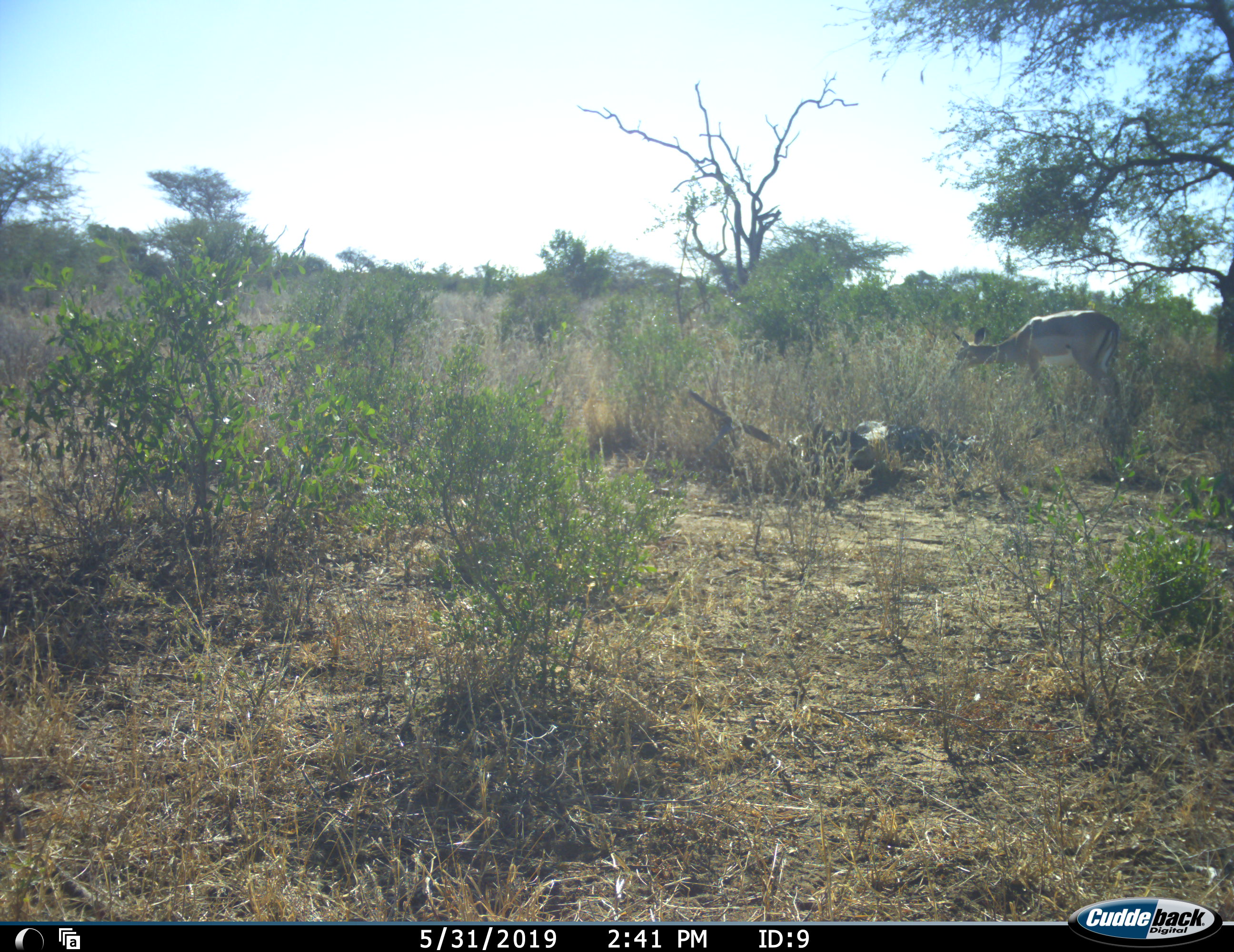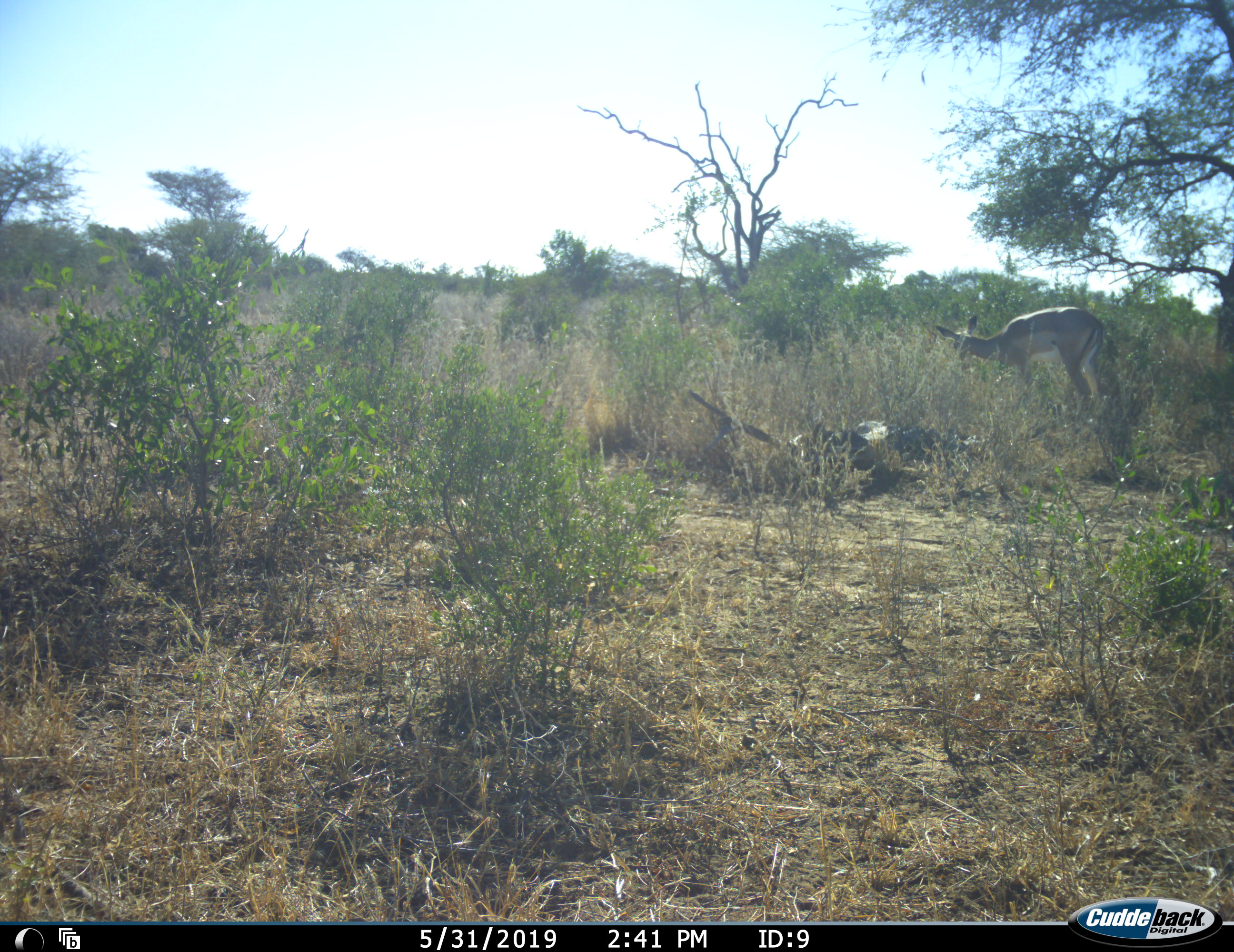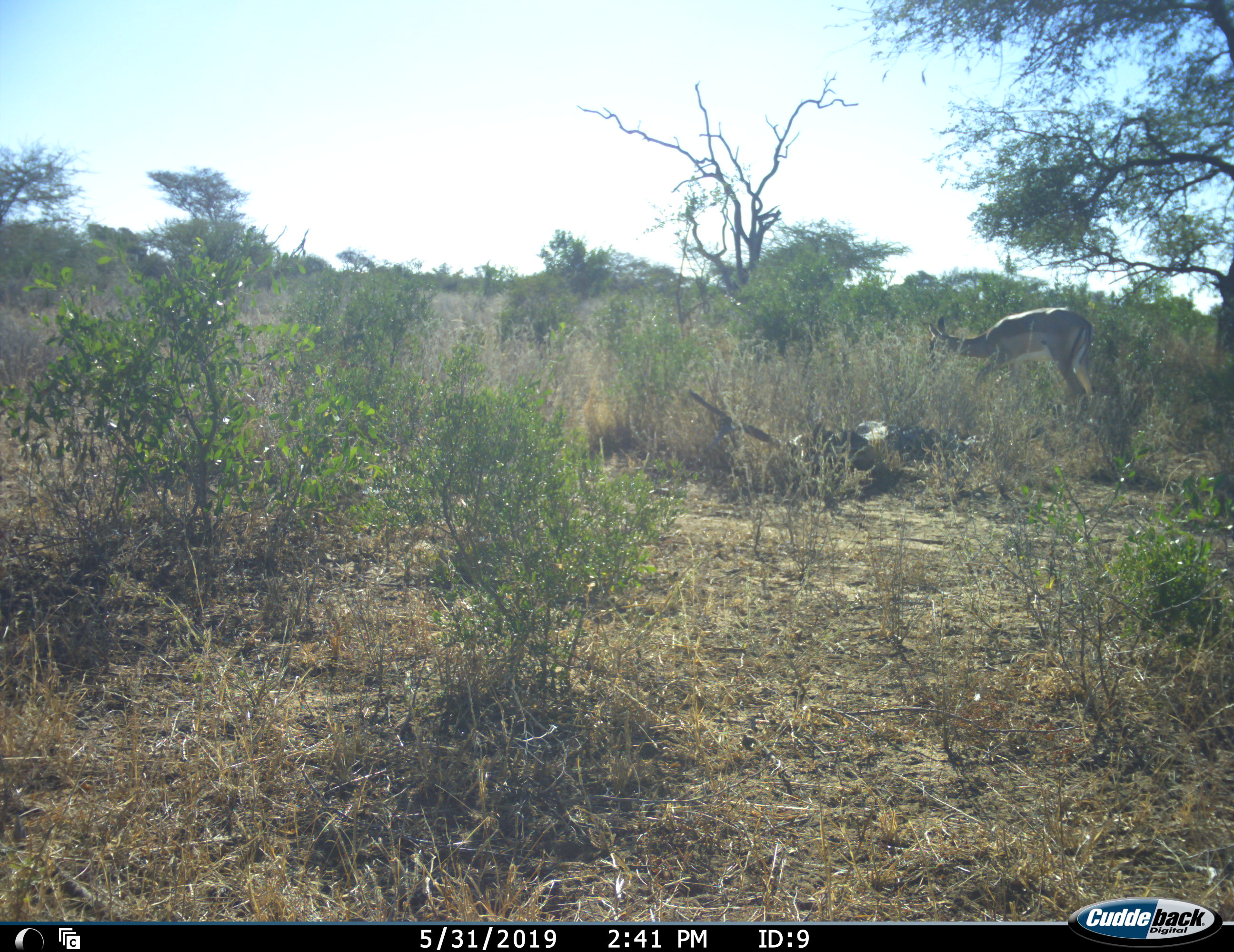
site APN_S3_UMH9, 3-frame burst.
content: unidentified animal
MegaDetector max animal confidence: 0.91